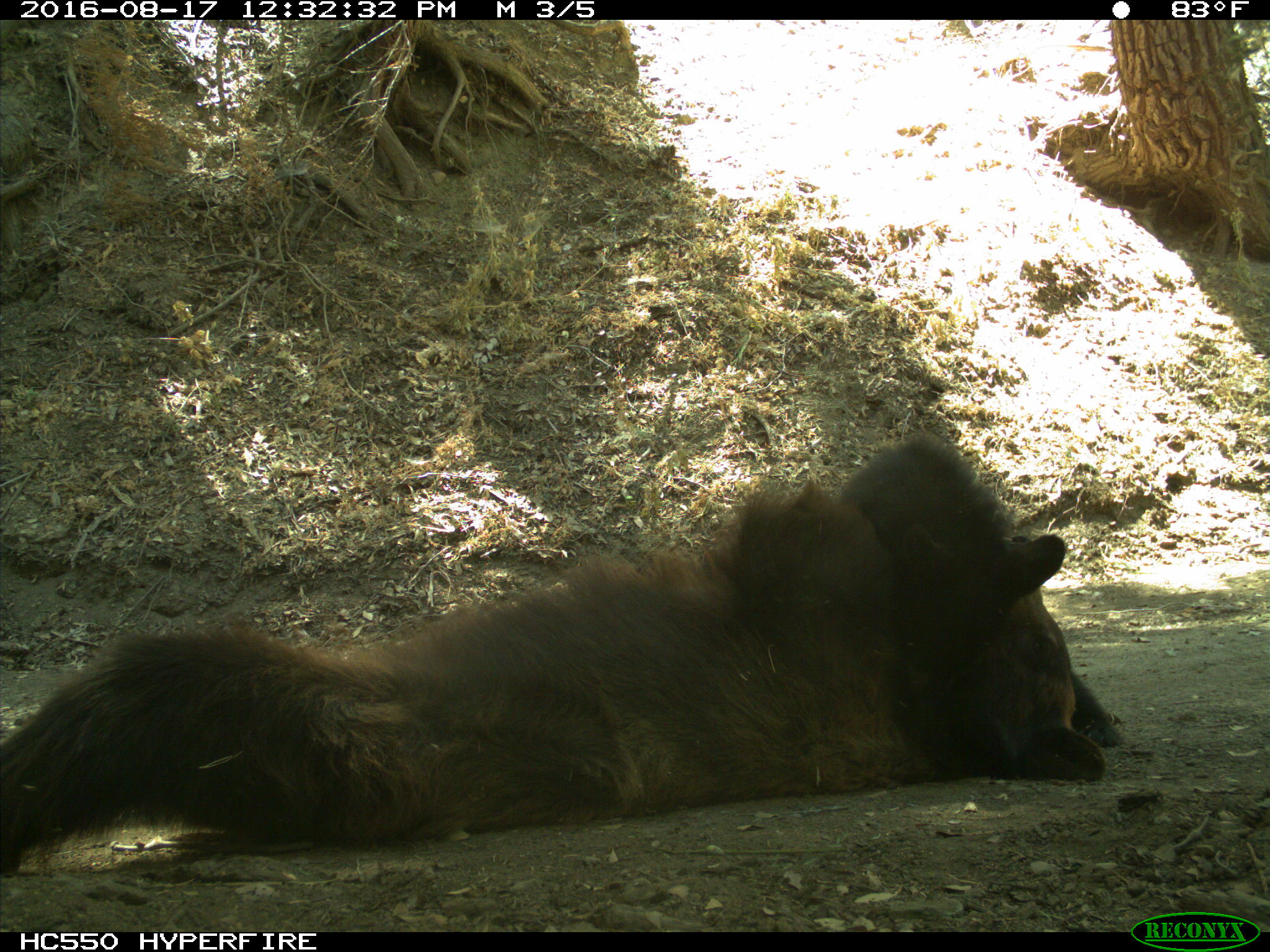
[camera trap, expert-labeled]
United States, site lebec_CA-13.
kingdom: Animalia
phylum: Chordata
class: Mammalia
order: Carnivora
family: Ursidae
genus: Ursus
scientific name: Ursus americanus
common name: american black bear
Ursus americanus (american black bear).